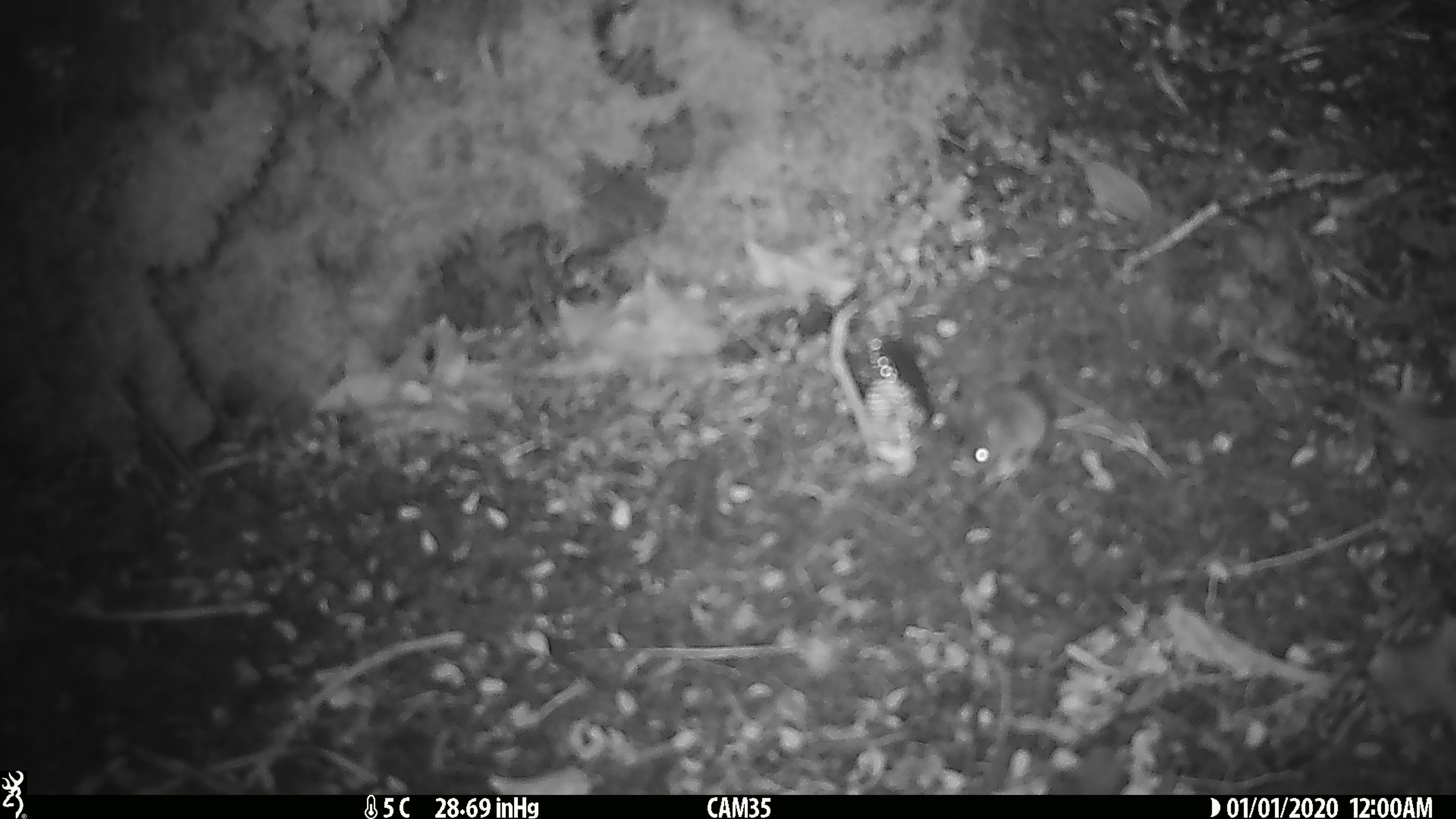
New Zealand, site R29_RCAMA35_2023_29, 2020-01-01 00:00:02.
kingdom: Animalia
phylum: Chordata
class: Mammalia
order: Rodentia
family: Muridae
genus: Mus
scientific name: Mus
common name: mouse